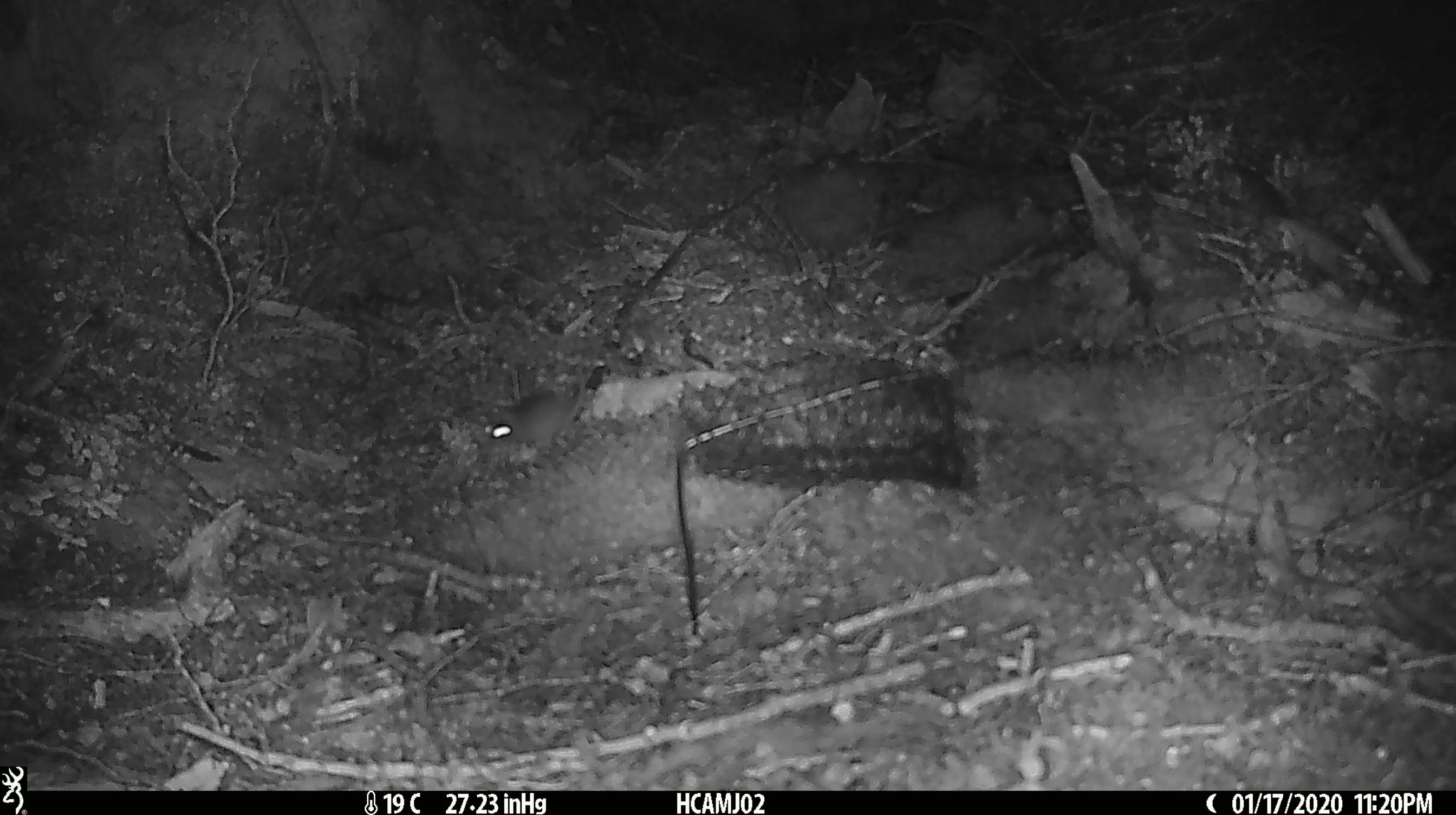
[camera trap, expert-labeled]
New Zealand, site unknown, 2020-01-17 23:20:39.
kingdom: Animalia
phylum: Chordata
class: Mammalia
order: Rodentia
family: Muridae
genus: Mus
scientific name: Mus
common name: mouse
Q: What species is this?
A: Mouse (Mus).